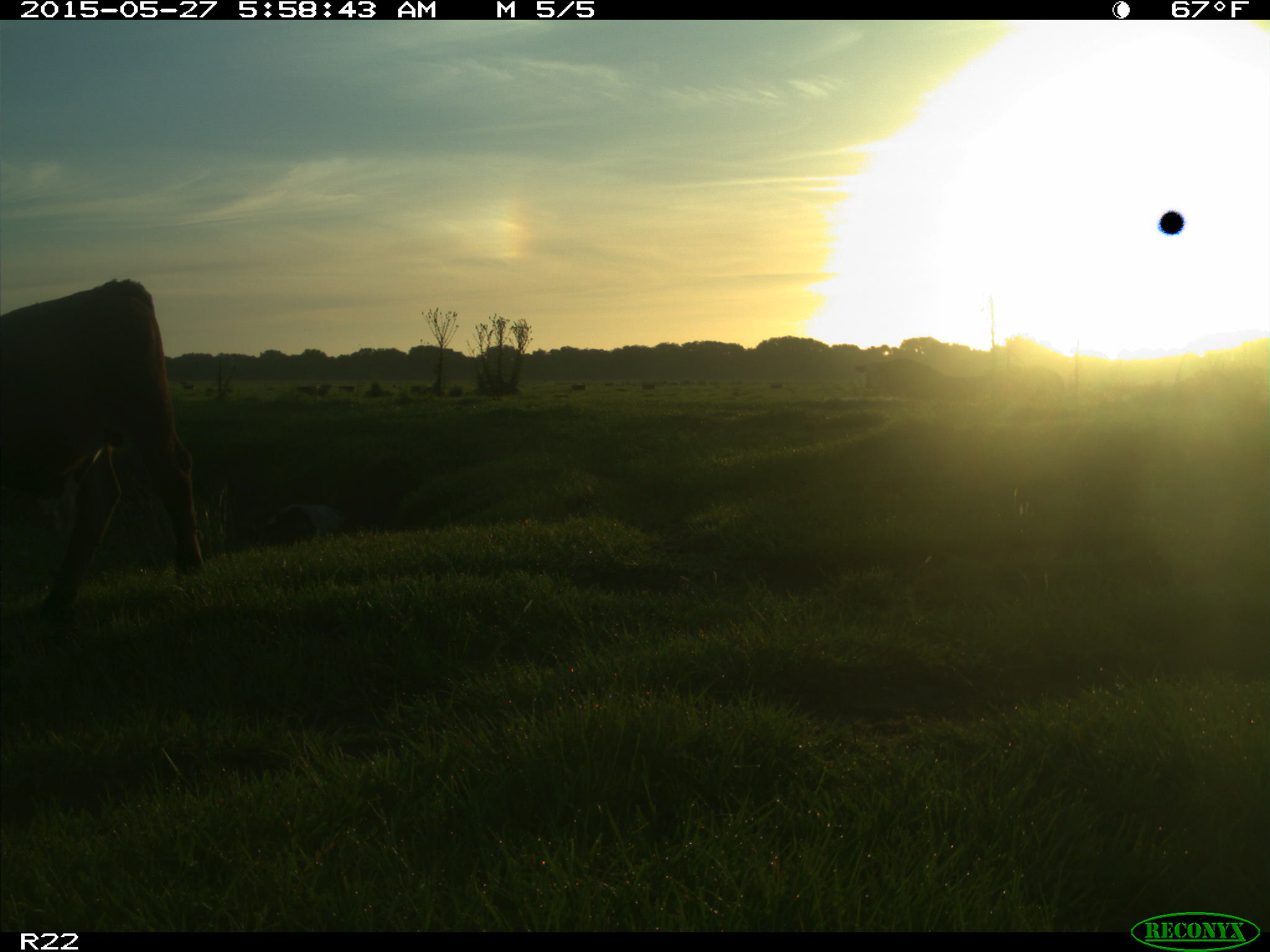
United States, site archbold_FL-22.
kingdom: Animalia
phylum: Chordata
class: Mammalia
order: Artiodactyla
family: Bovidae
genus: Bos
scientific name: Bos taurus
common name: domestic cow